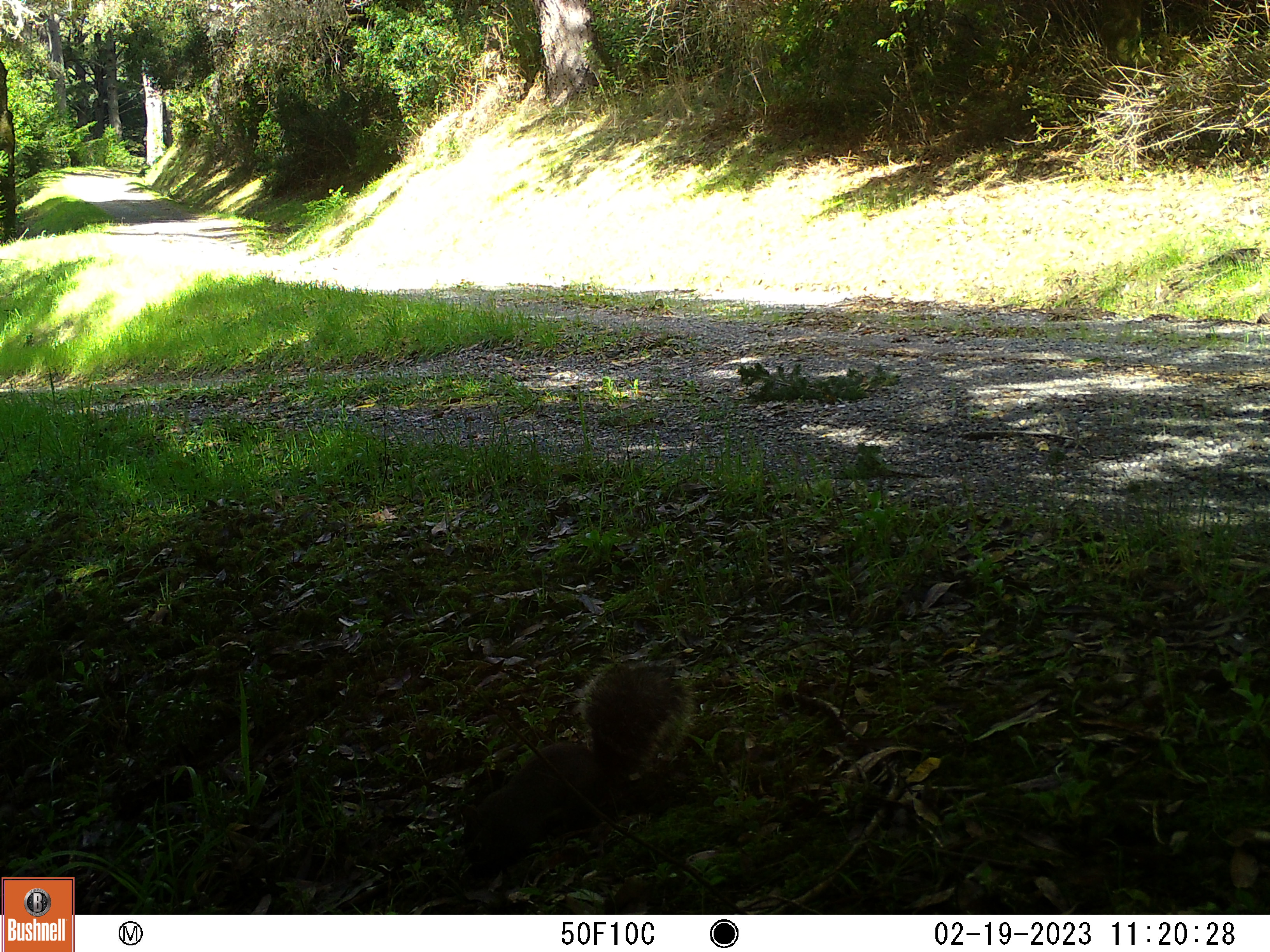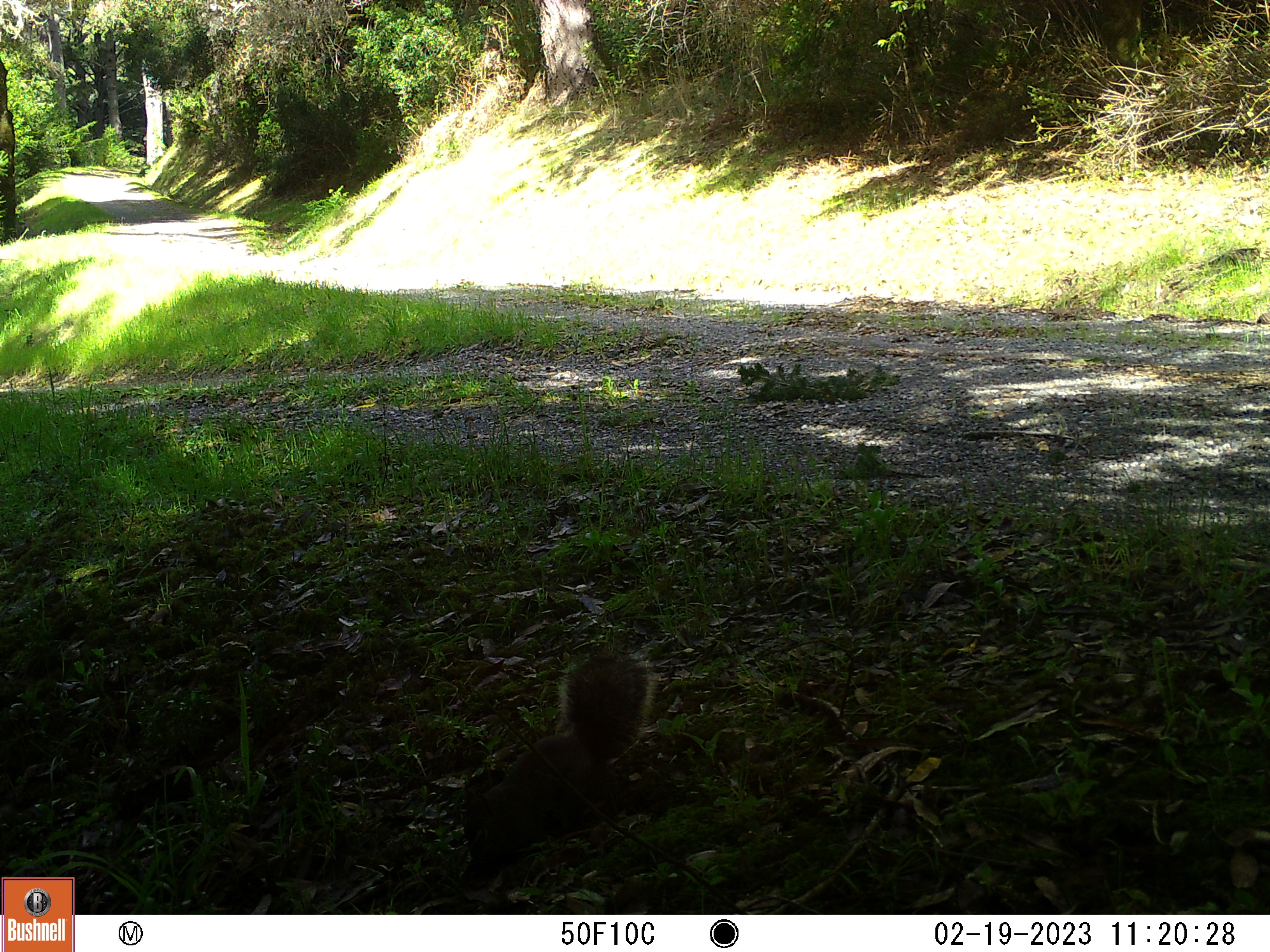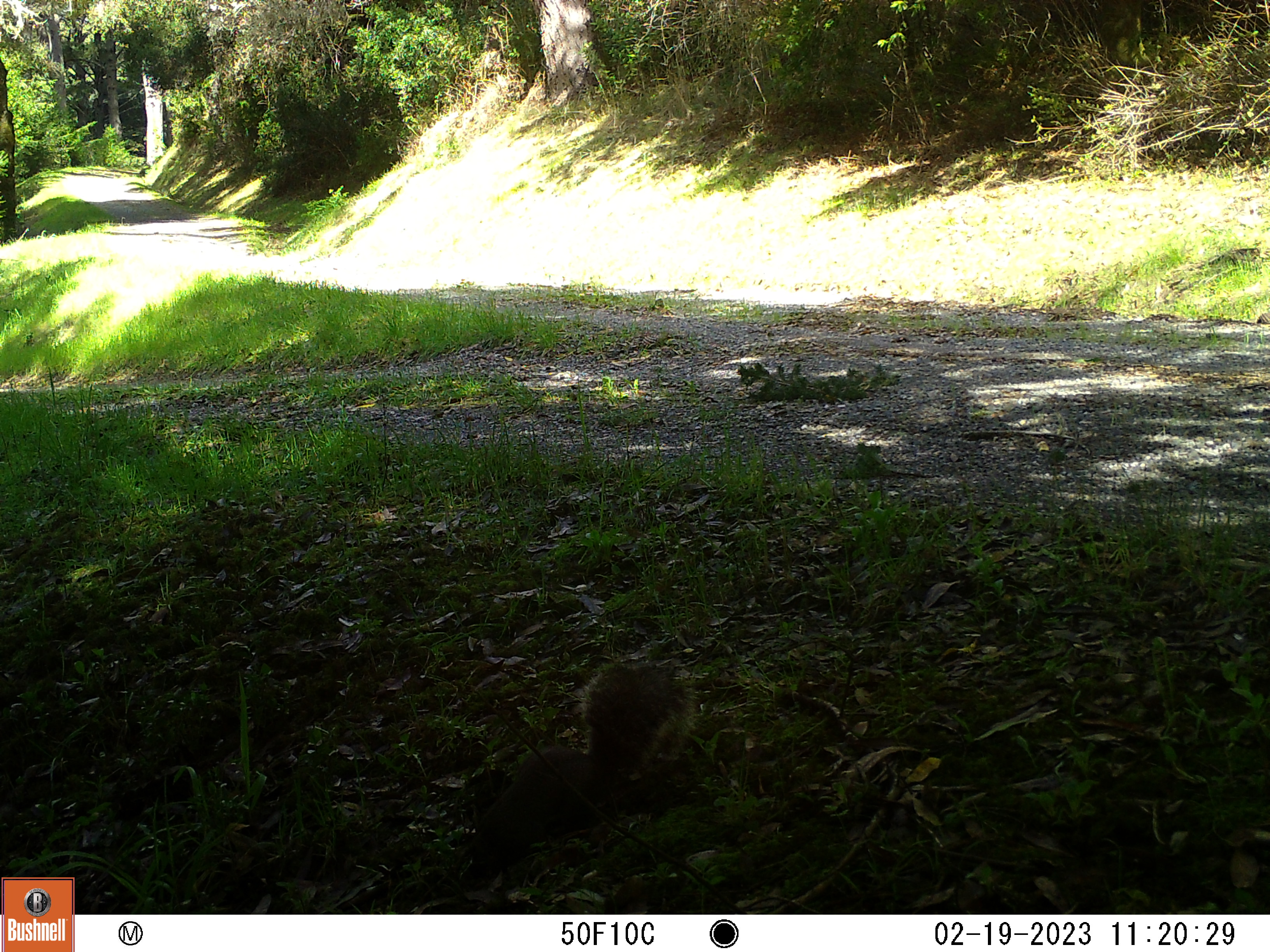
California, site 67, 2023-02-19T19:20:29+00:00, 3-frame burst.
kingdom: Animalia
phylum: Chordata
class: Mammalia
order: Rodentia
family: Sciuridae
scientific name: Sciuridae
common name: squirrel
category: unknown squirrel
Unknown squirrel (squirrel) (Sciuridae).